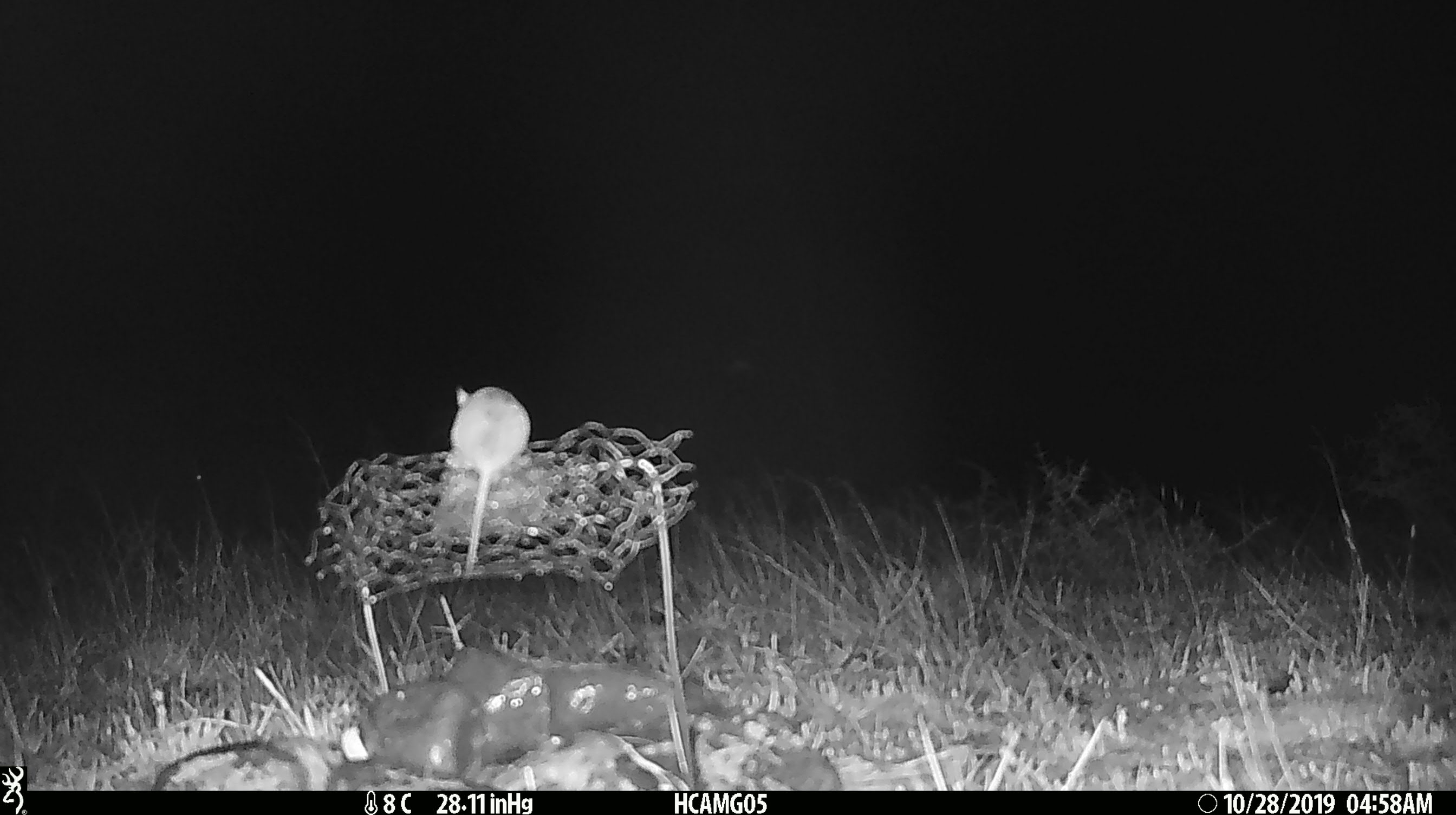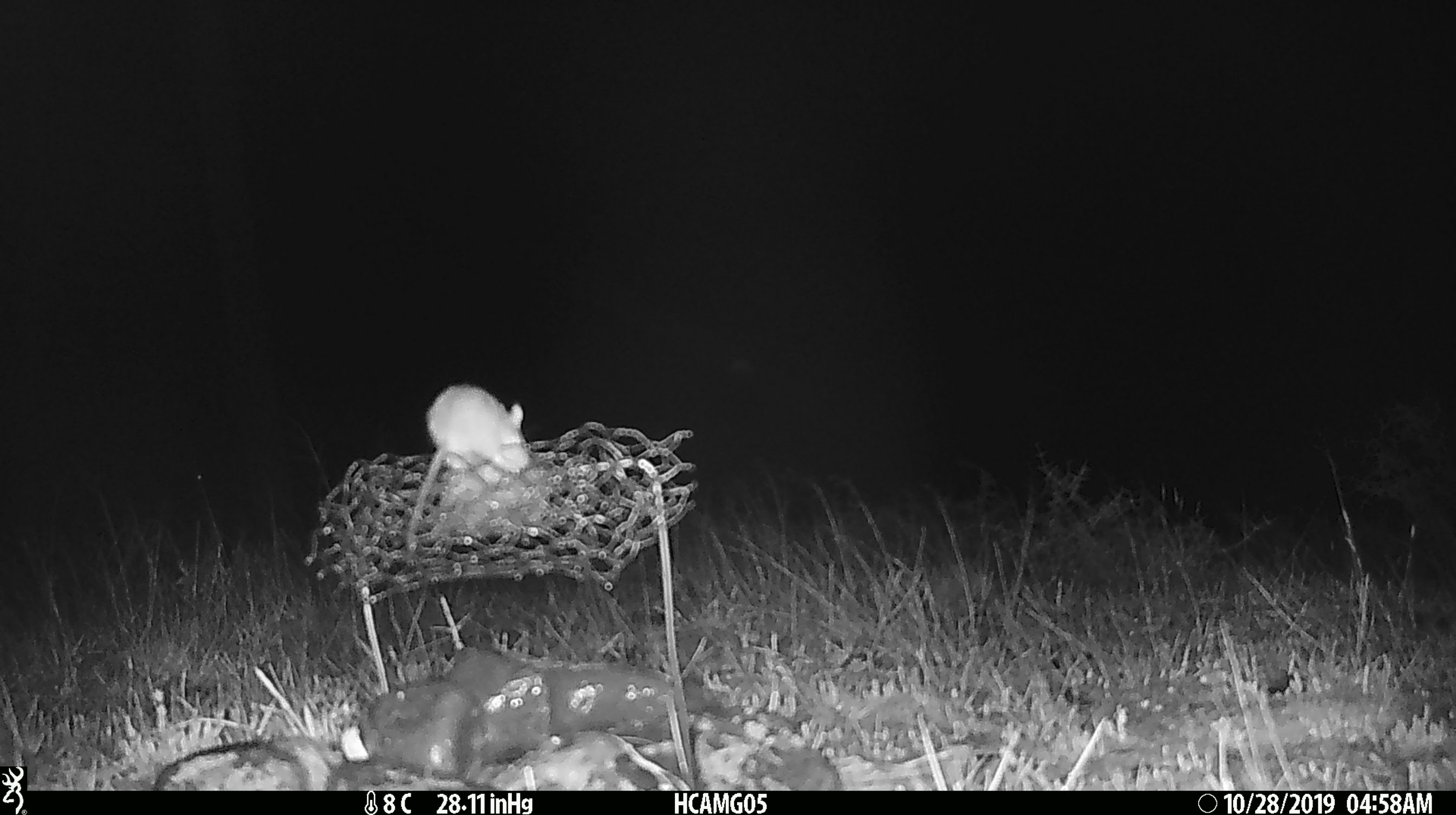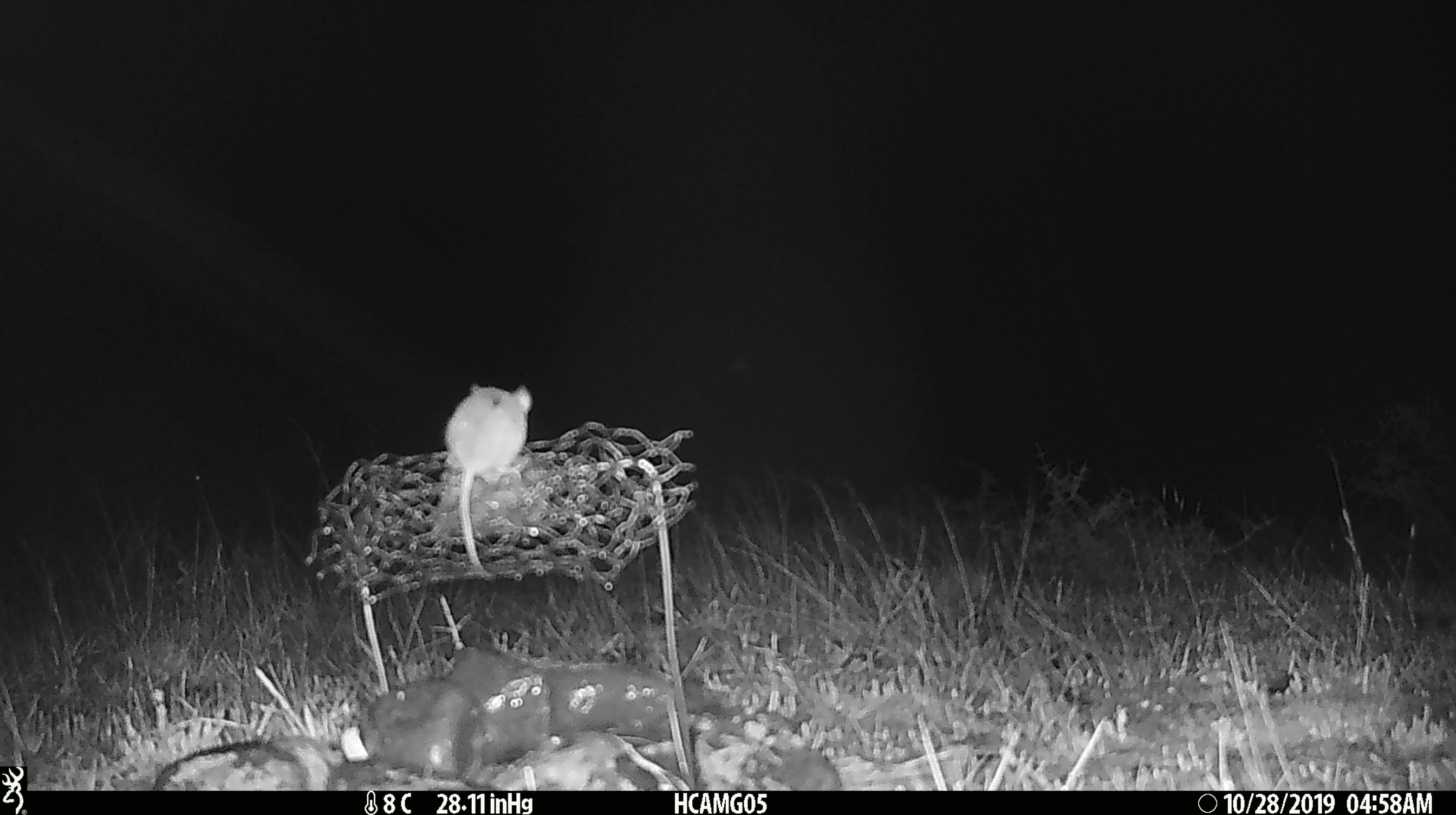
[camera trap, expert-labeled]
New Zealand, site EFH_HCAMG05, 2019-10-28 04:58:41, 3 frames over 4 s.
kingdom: Animalia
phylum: Chordata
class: Mammalia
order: Rodentia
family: Muridae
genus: Mus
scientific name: Mus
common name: mouse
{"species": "mouse (Mus)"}